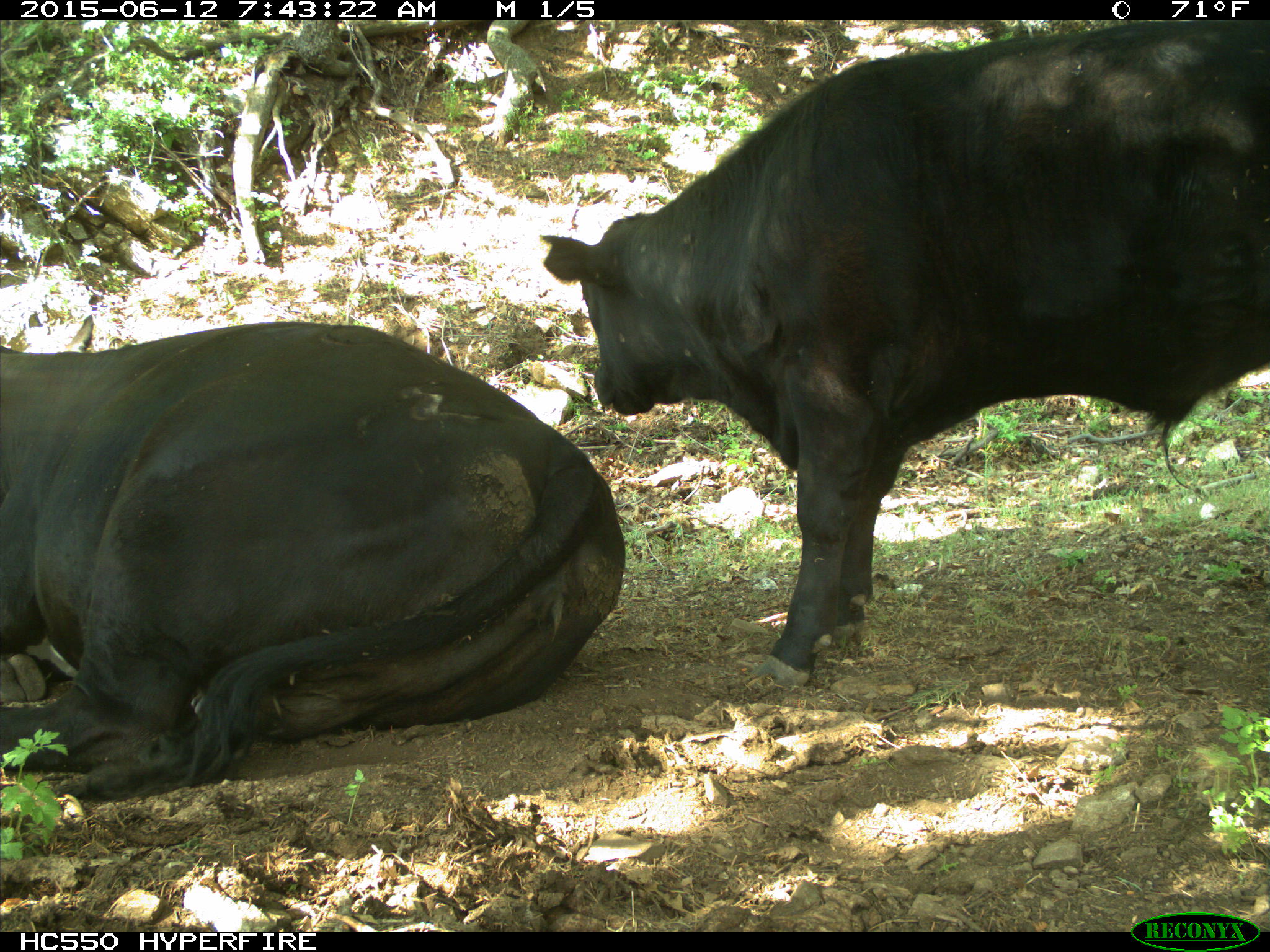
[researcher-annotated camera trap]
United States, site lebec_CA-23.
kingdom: Animalia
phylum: Chordata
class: Mammalia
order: Artiodactyla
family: Bovidae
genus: Bos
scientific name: Bos taurus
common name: domestic cow